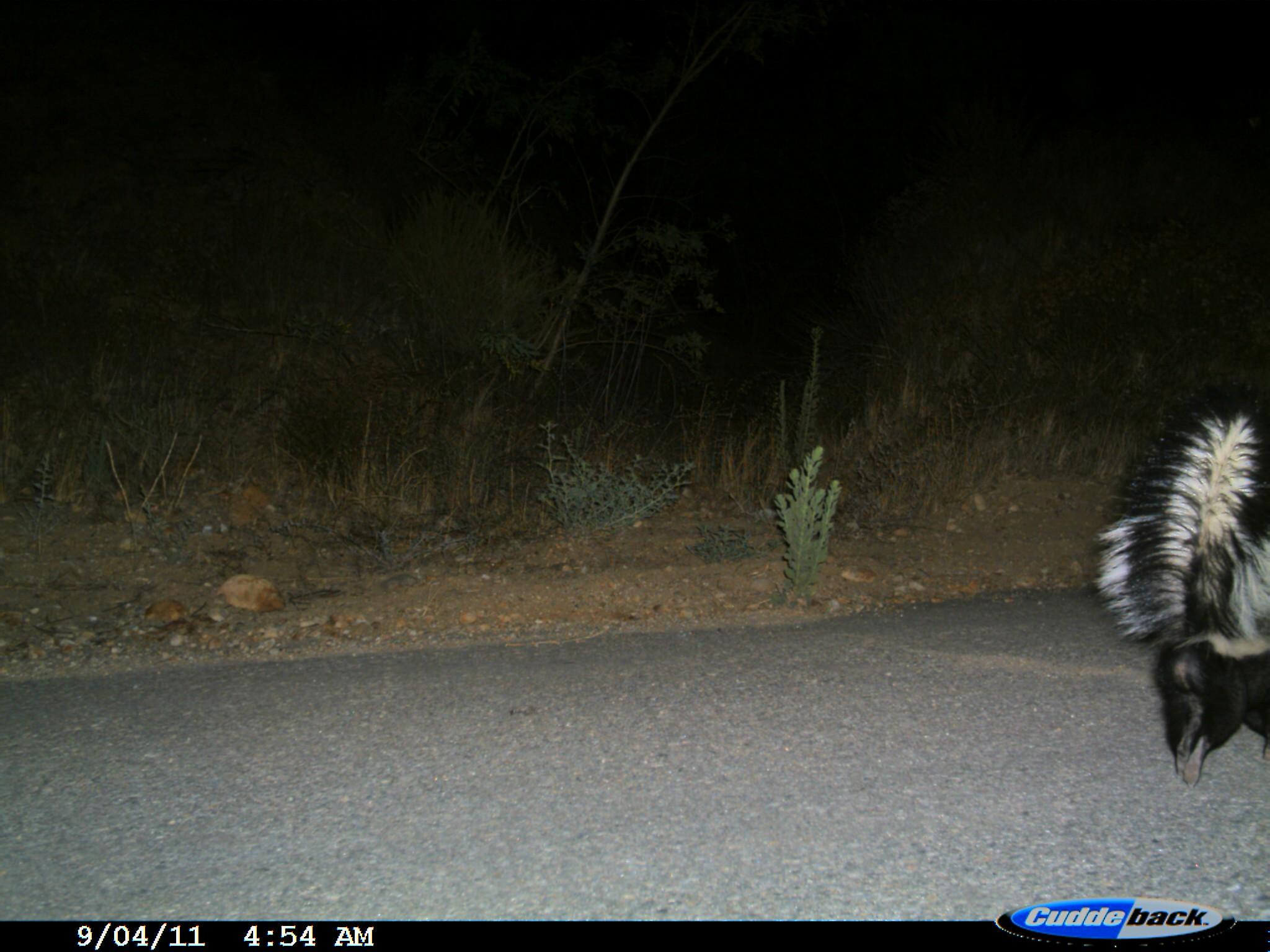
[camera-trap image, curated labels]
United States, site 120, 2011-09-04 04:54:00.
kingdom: Animalia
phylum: Chordata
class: Mammalia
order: Carnivora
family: Mephitidae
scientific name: Mephitidae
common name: skunk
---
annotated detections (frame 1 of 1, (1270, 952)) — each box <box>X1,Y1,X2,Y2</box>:
skunk: <box>1087,400,1268,790</box>